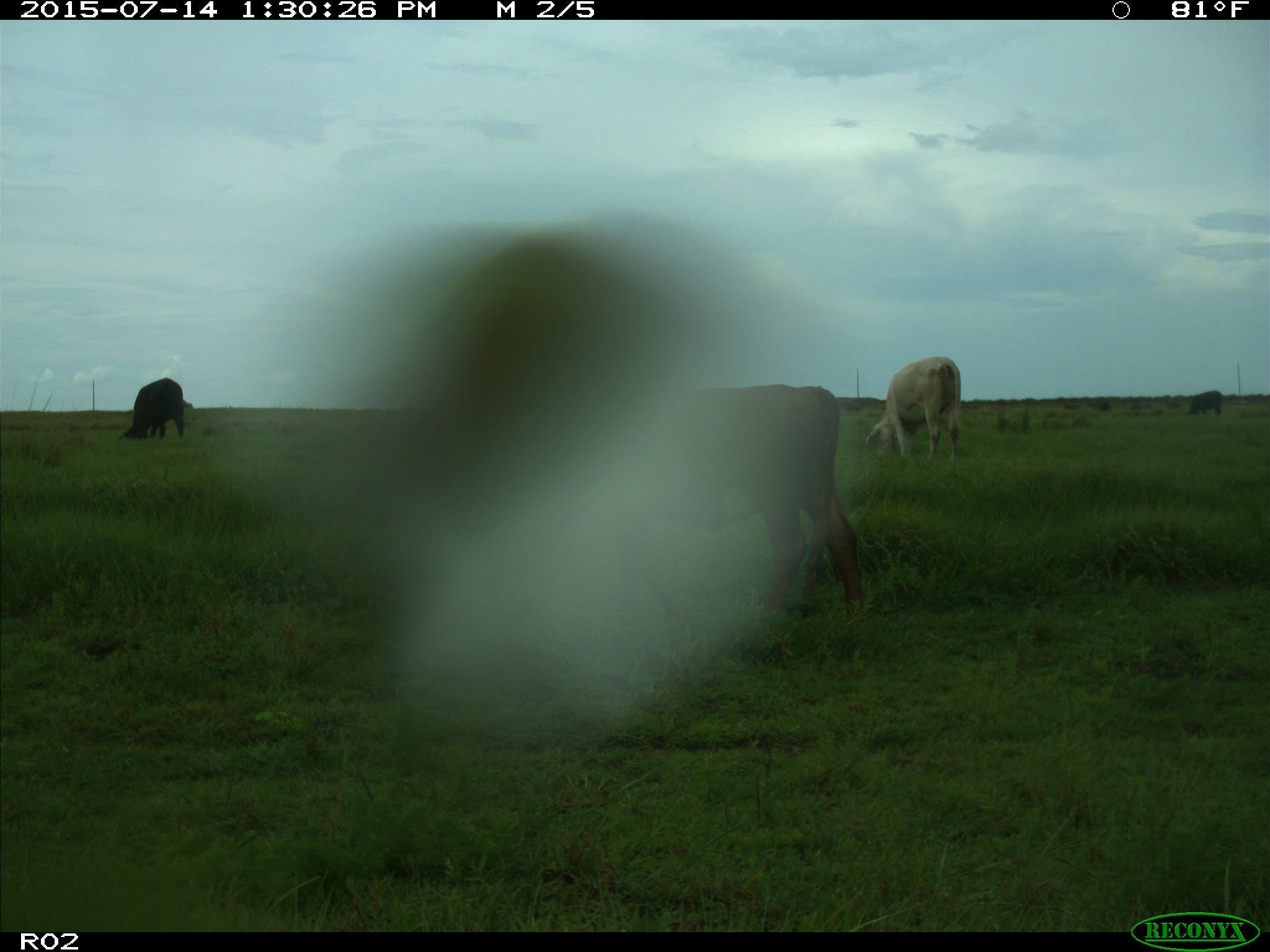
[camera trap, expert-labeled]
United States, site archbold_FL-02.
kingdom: Animalia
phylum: Chordata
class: Mammalia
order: Artiodactyla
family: Bovidae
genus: Bos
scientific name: Bos taurus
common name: domestic cow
Bos taurus (domestic cow).